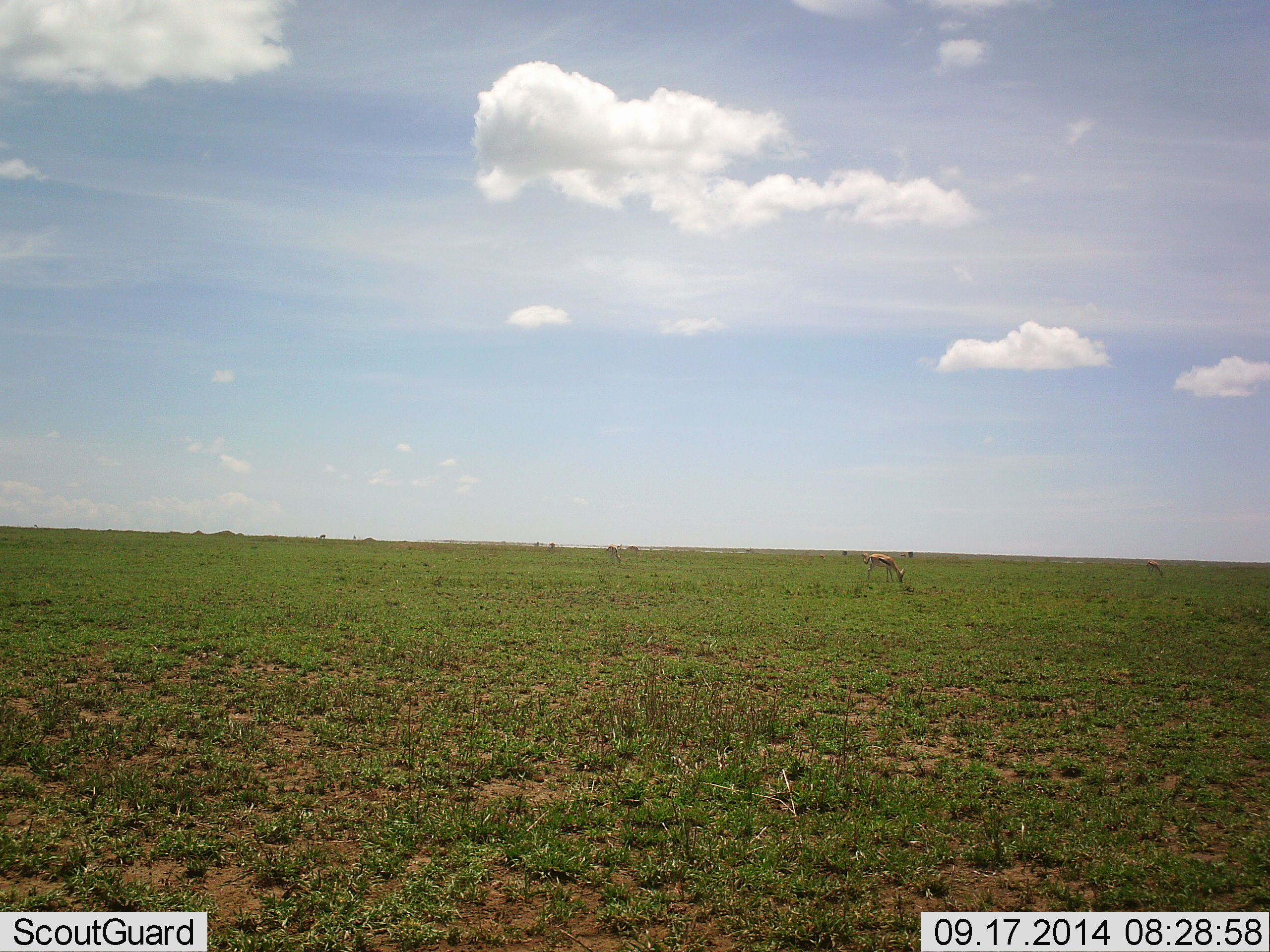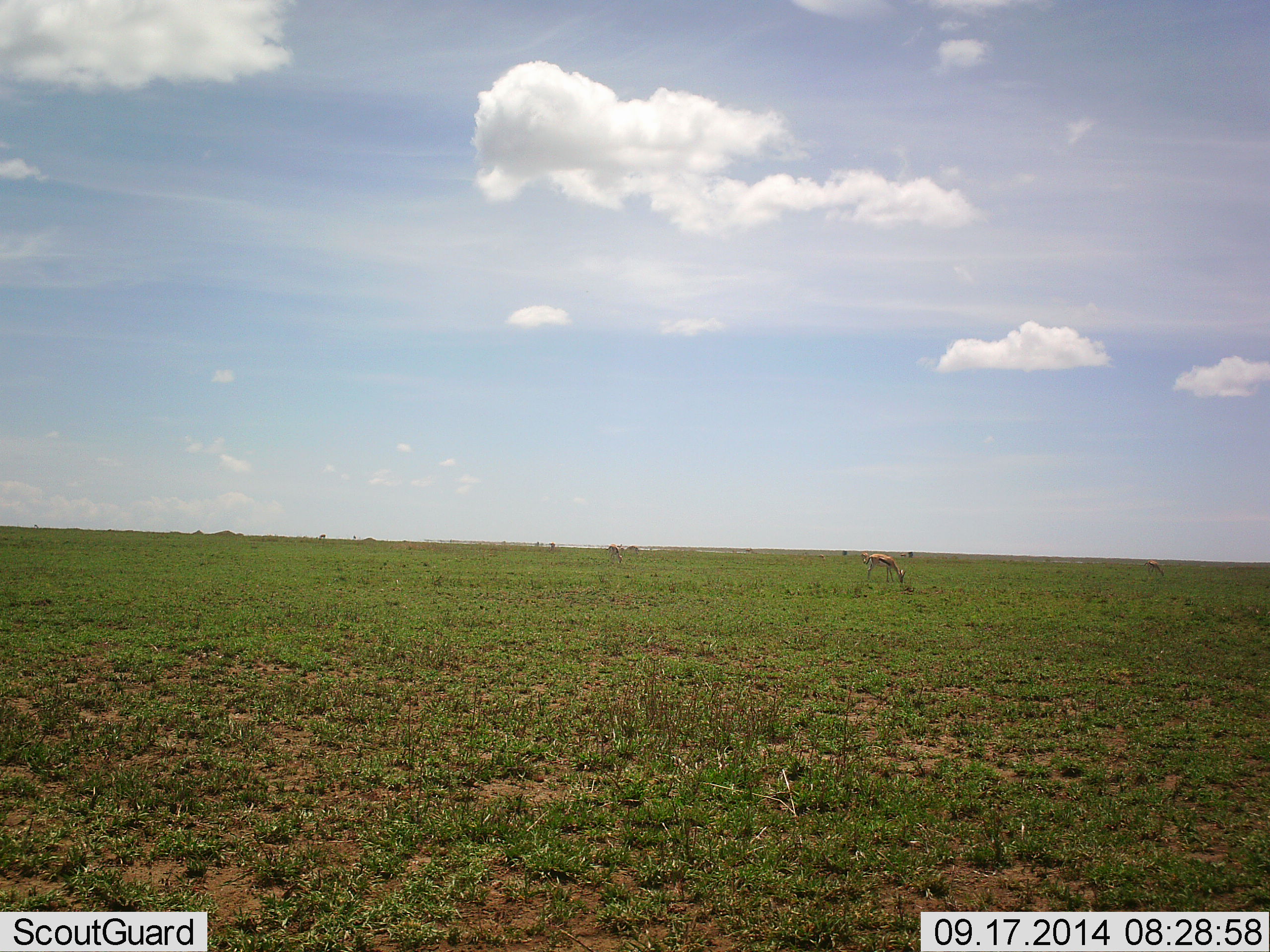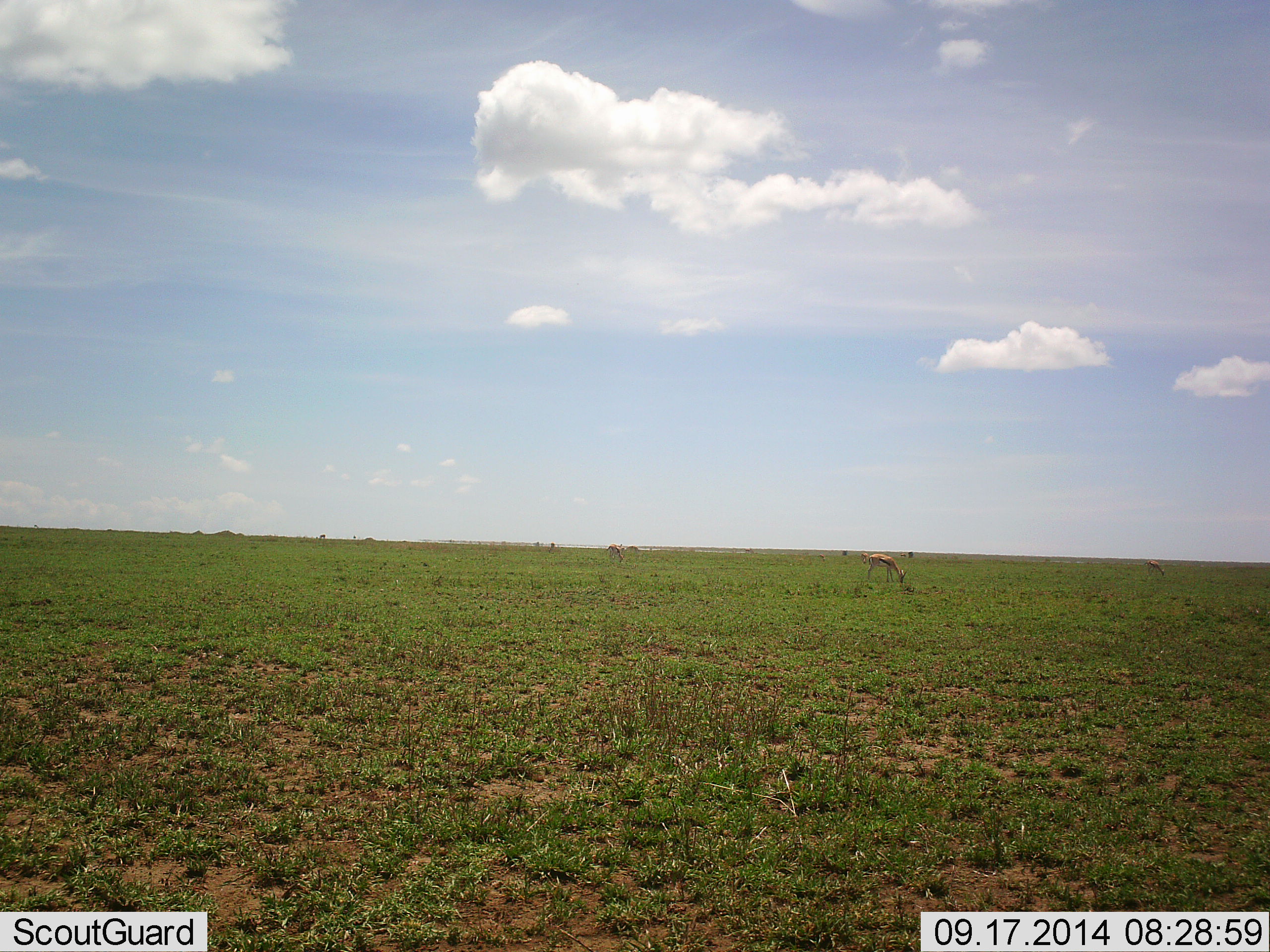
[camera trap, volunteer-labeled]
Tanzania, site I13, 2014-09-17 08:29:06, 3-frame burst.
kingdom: Animalia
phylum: Chordata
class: Mammalia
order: Artiodactyla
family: Bovidae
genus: Eudorcas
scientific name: Eudorcas thomsonii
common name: thomson's gazelle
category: gazellethomsons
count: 3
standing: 0%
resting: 0%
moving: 0%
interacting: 0%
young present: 0%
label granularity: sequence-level